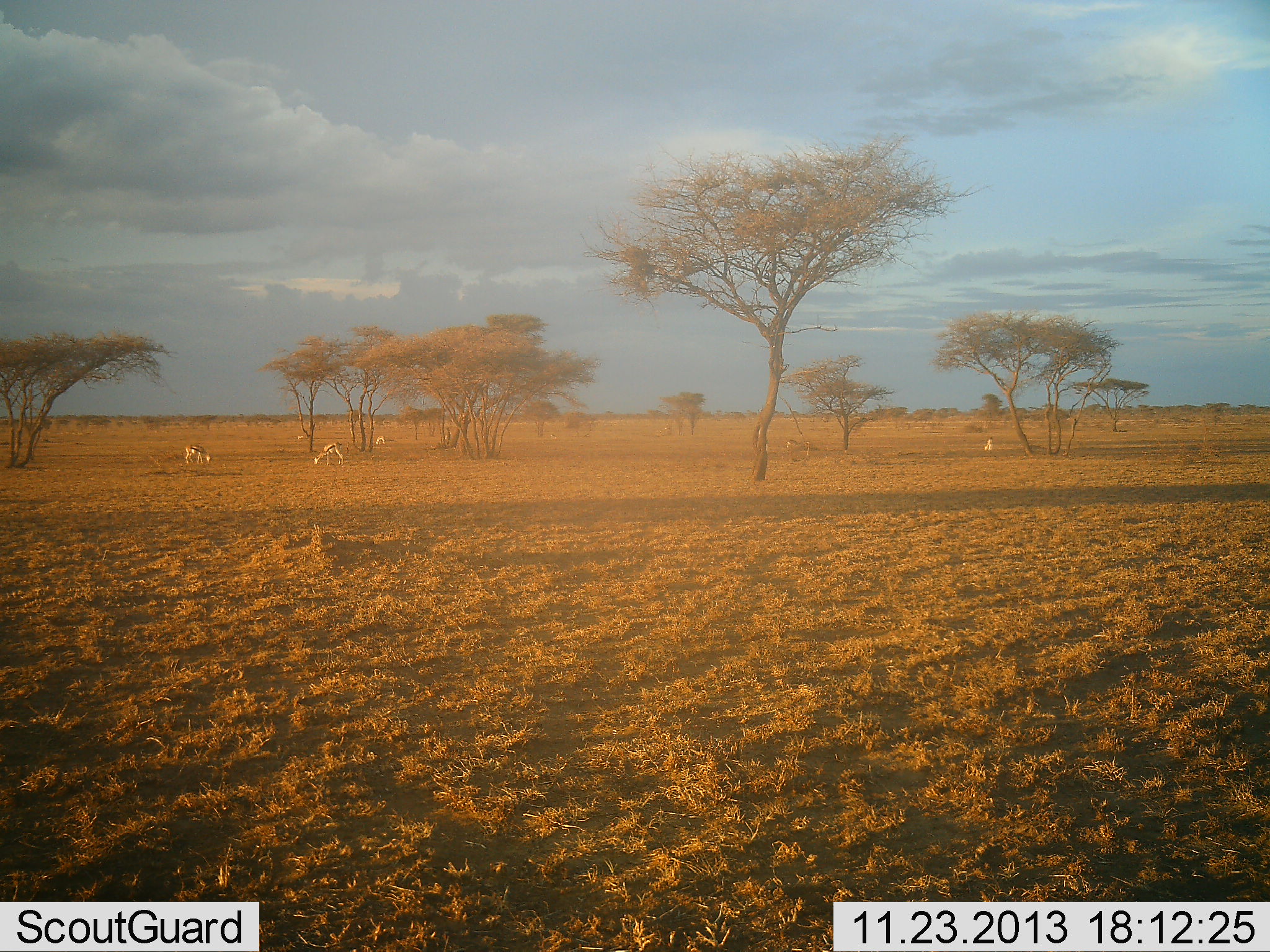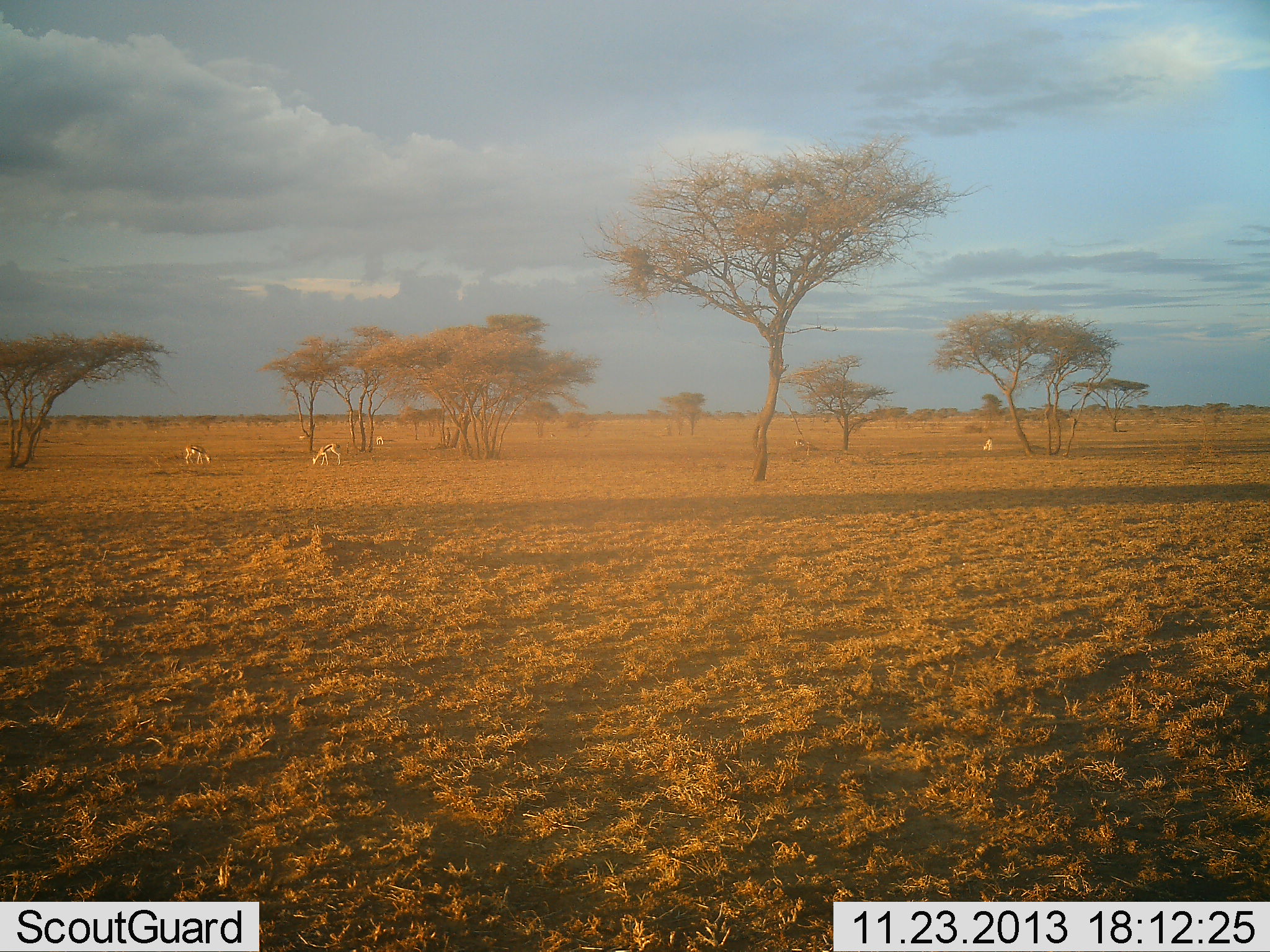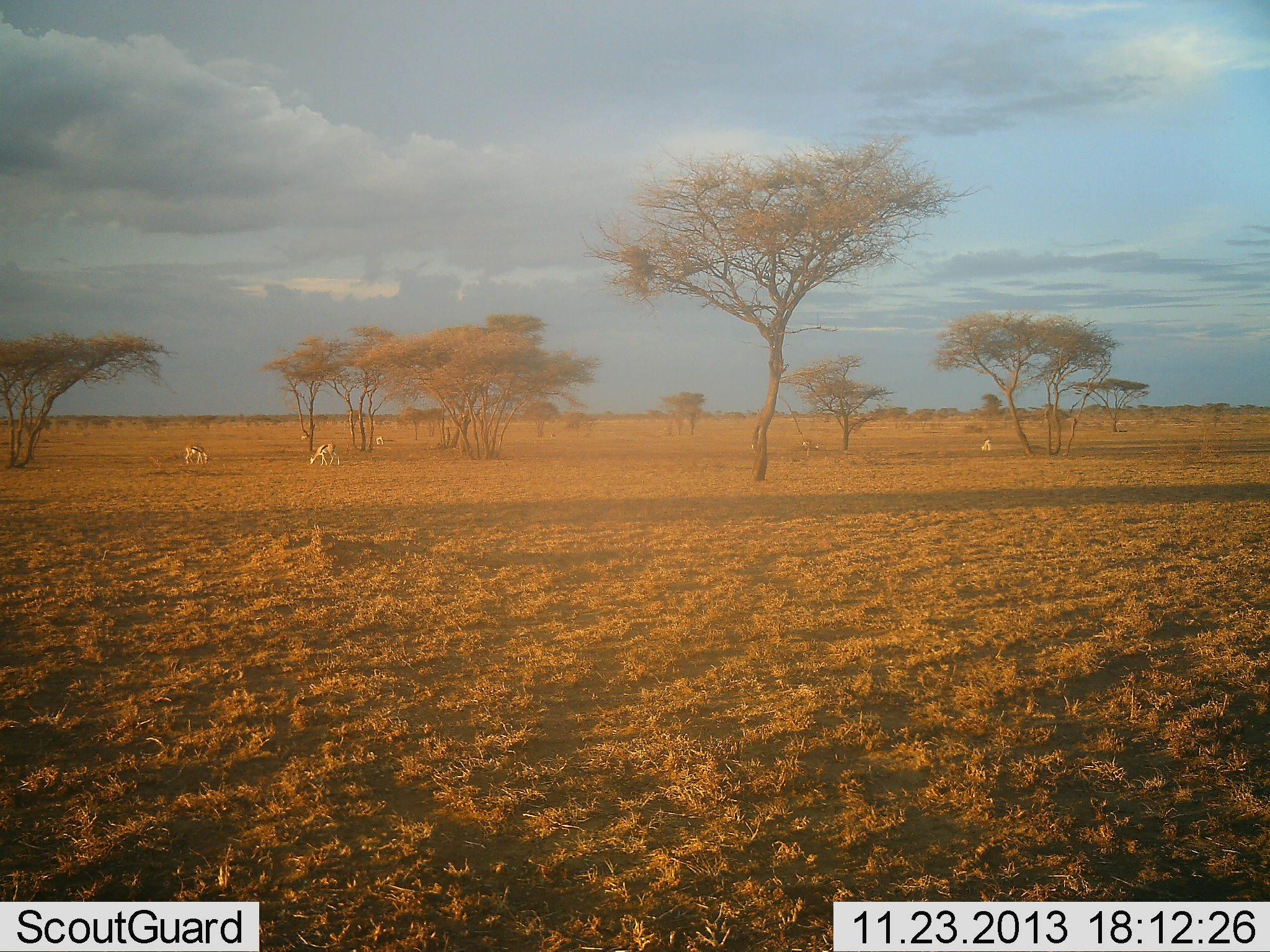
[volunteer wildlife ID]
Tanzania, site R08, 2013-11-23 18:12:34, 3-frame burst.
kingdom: Animalia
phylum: Chordata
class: Mammalia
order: Artiodactyla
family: Bovidae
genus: Eudorcas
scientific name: Eudorcas thomsonii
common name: thomson's gazelle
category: gazellethomsons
Gazellethomsons (thomson's gazelle) (Eudorcas thomsonii), count 5. Behavior (volunteer vote fractions): standing 30%, resting 0%, moving 10%, interacting 0%. Young present (vote fraction): 0%. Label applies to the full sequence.